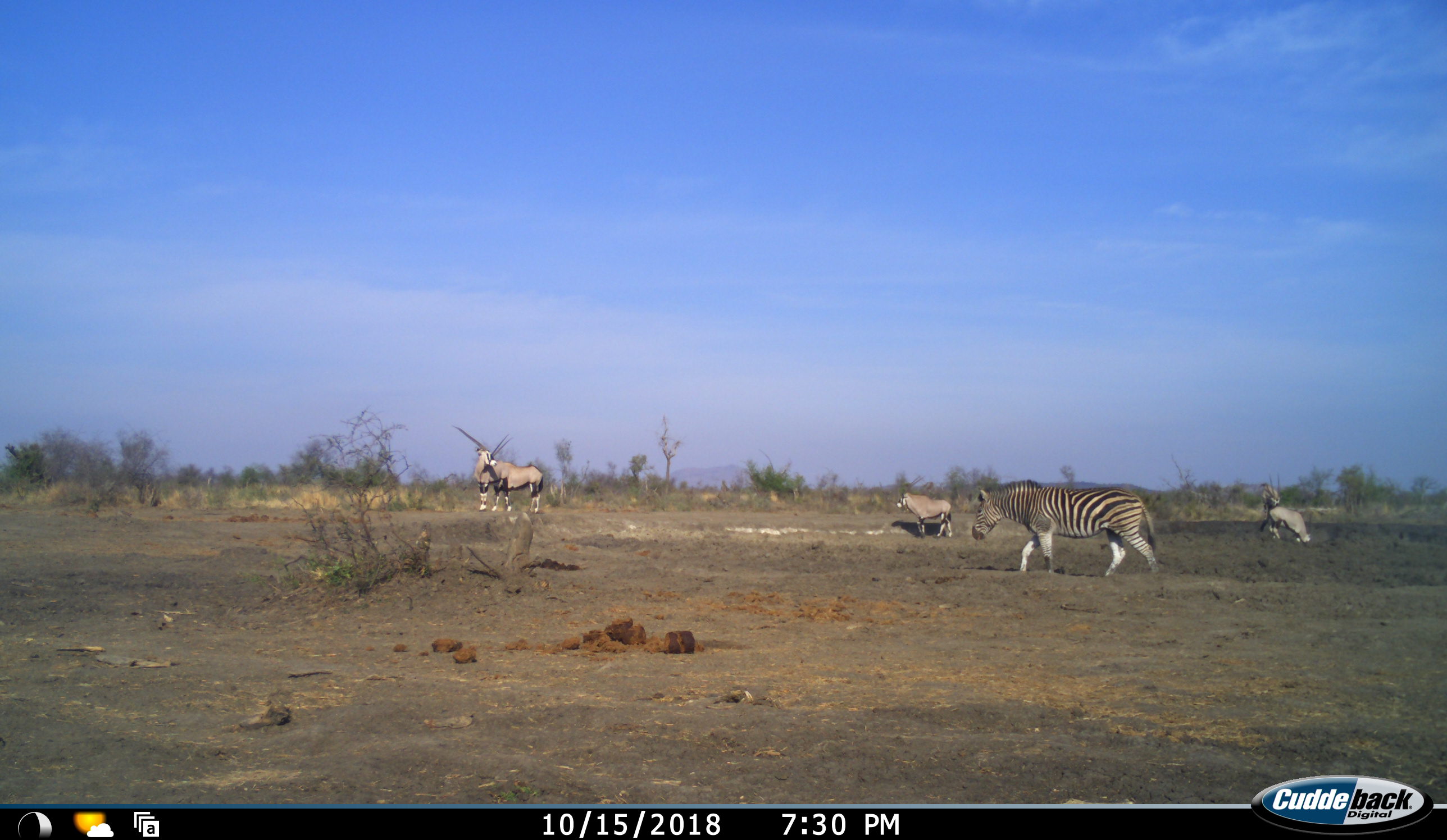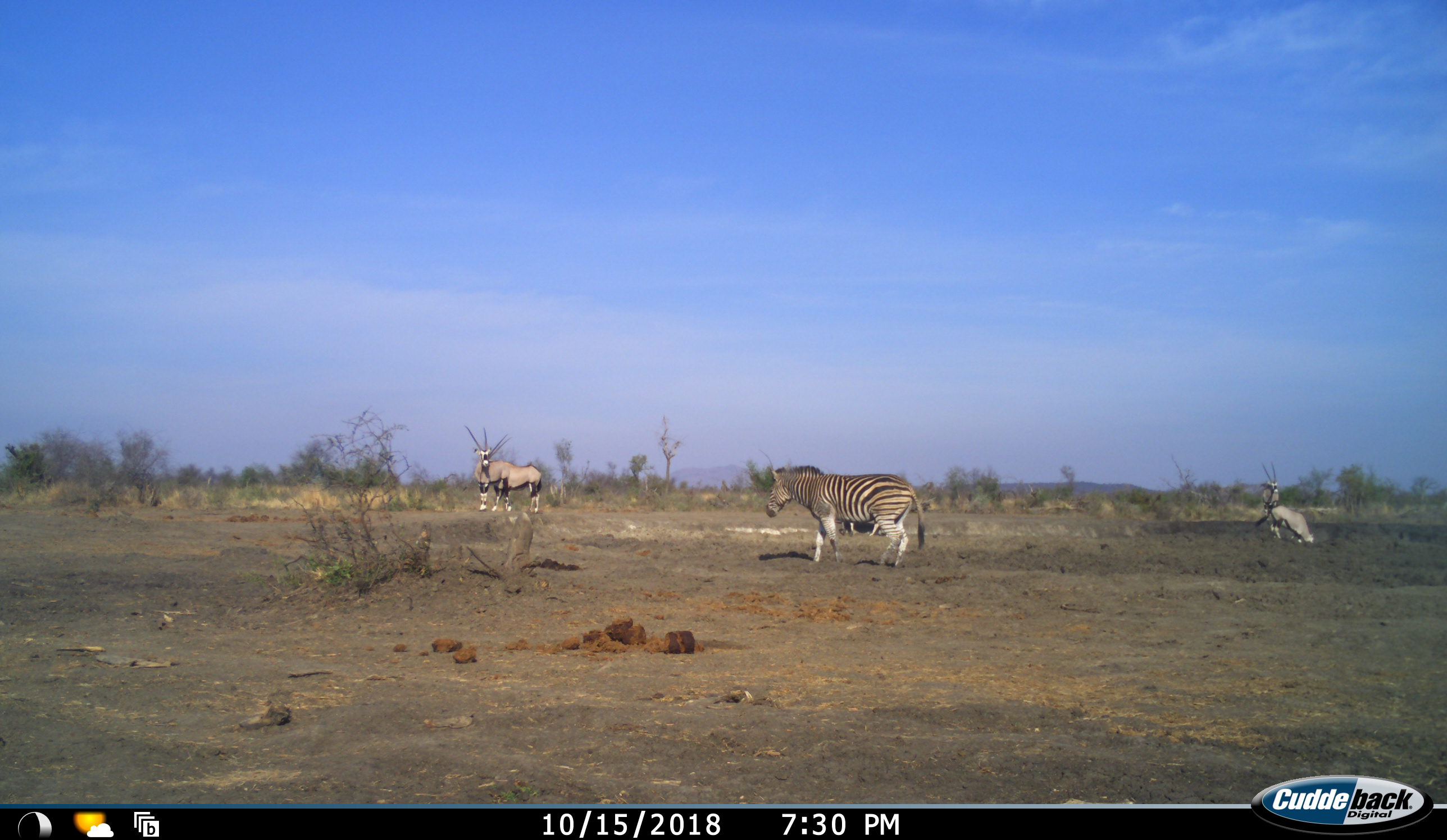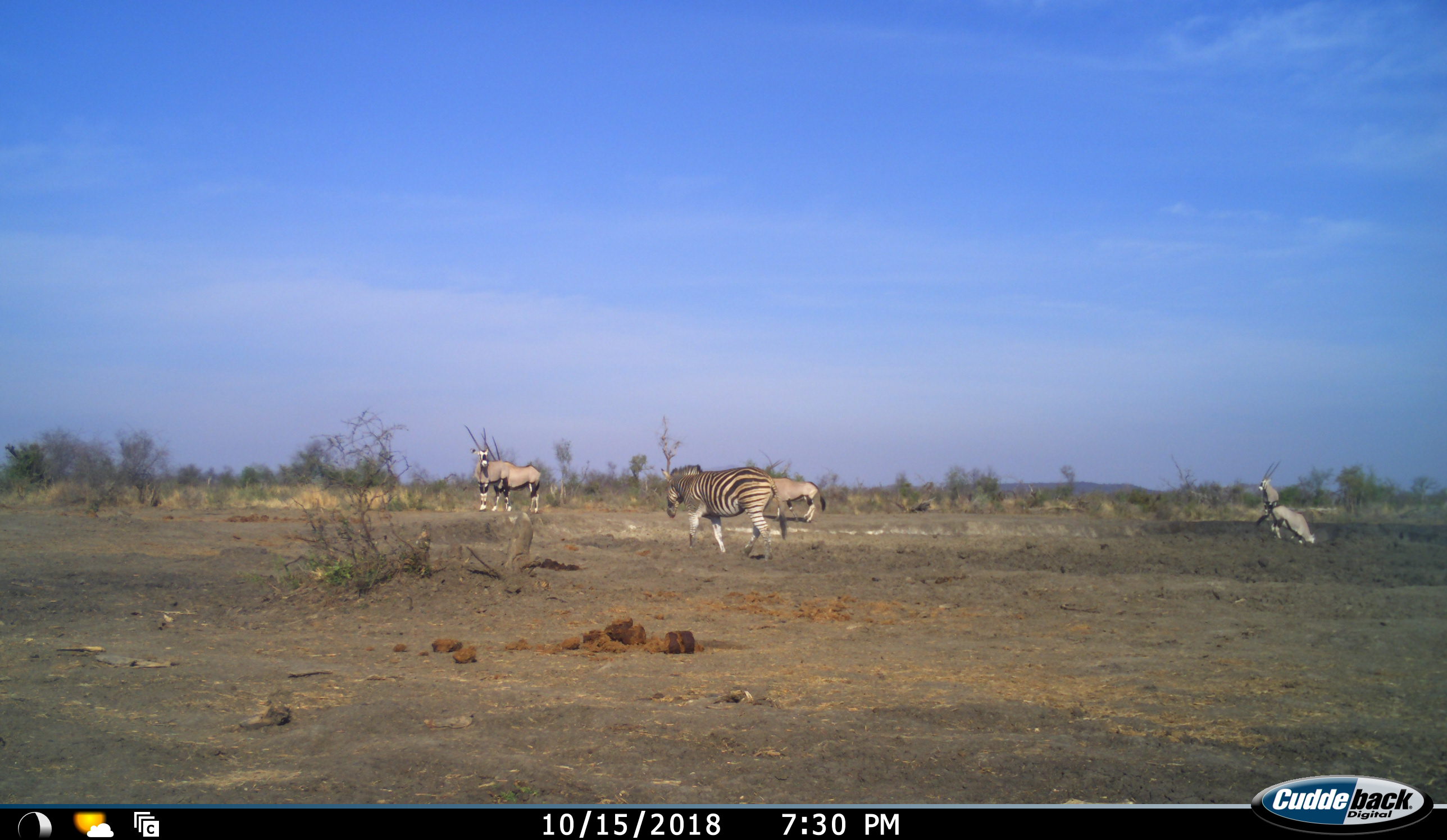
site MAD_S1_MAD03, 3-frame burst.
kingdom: Animalia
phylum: Chordata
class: Mammalia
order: Artiodactyla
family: Bovidae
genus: Oryx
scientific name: Oryx gazella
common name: gemsbok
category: oryx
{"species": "oryx (gemsbok) (Oryx gazella)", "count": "4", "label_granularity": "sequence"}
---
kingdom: Animalia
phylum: Chordata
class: Mammalia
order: Perissodactyla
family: Equidae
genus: Equus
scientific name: Equus quagga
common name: plains zebra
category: zebraplains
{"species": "zebraplains (plains zebra) (Equus quagga)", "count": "1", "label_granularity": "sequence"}